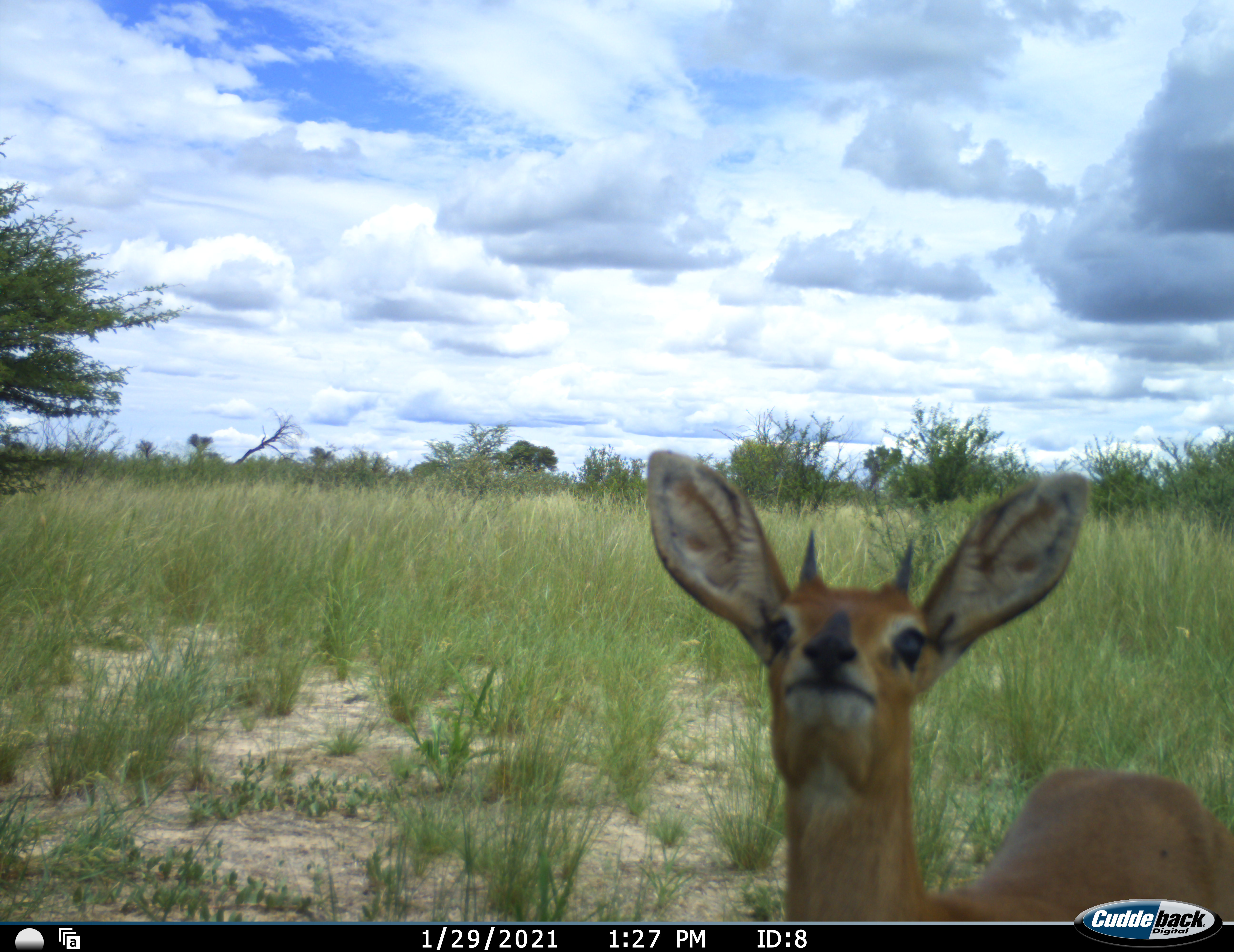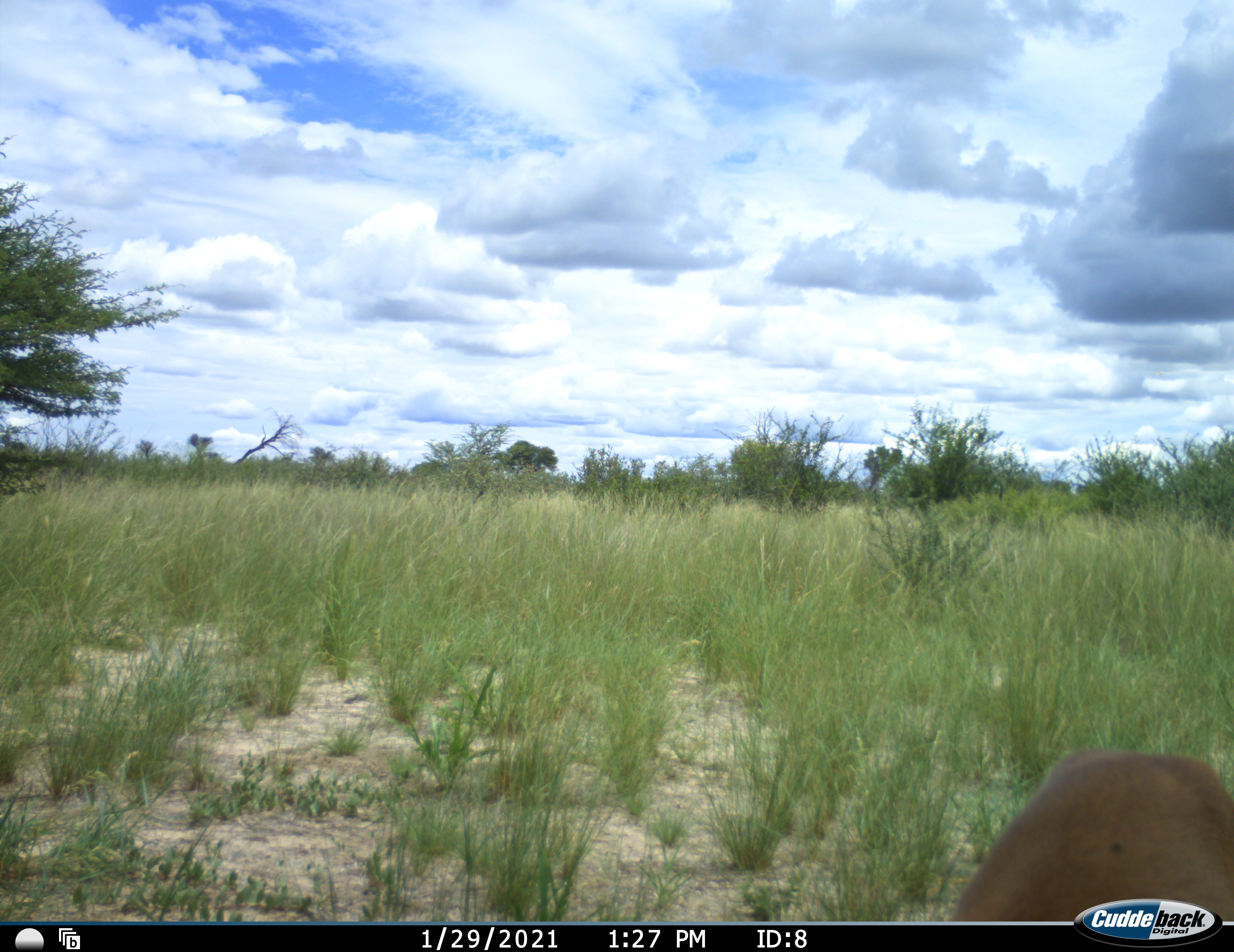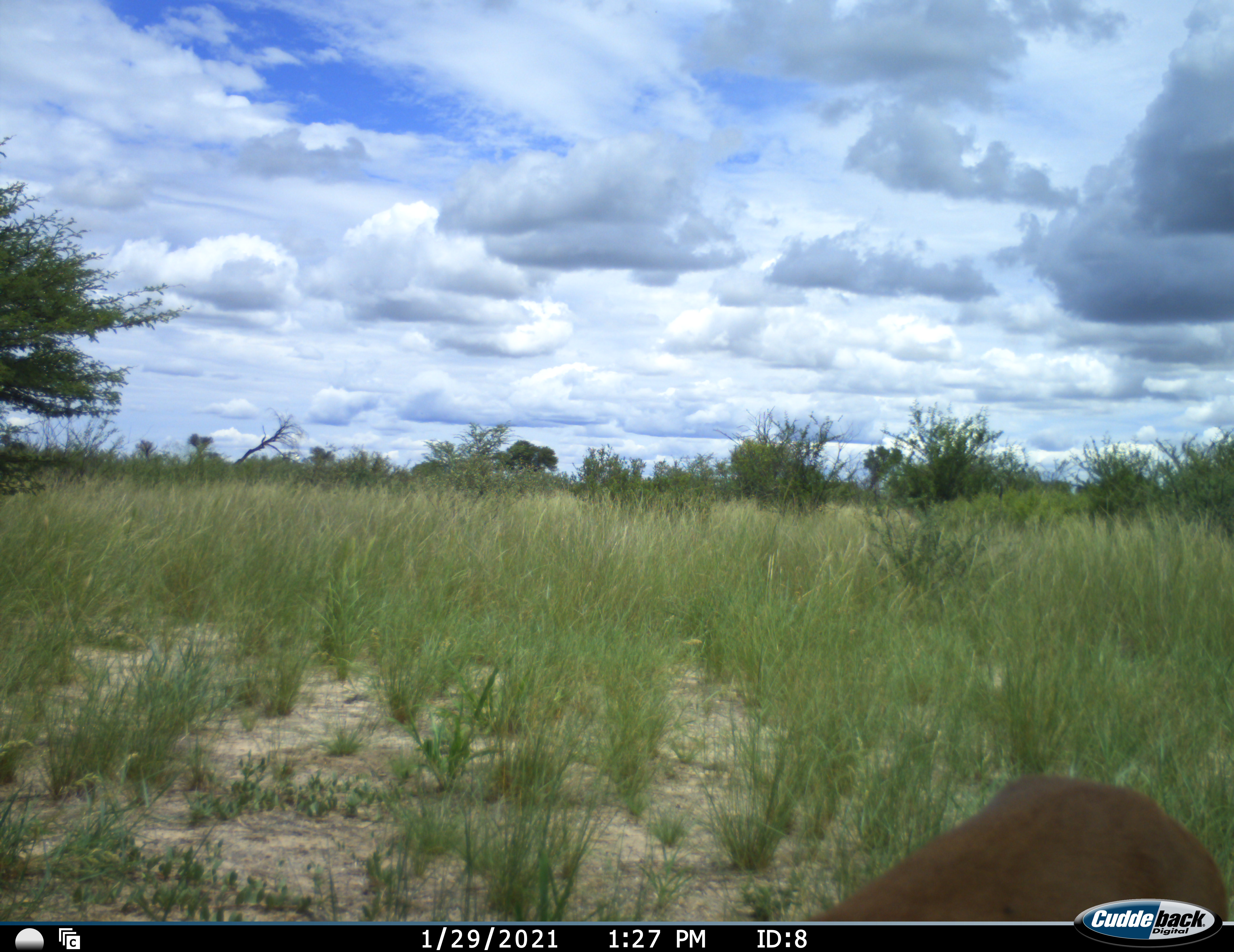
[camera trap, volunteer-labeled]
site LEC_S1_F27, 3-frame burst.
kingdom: Animalia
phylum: Chordata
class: Mammalia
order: Artiodactyla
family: Bovidae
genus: Raphicerus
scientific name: Raphicerus campestris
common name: steenbok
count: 1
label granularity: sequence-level